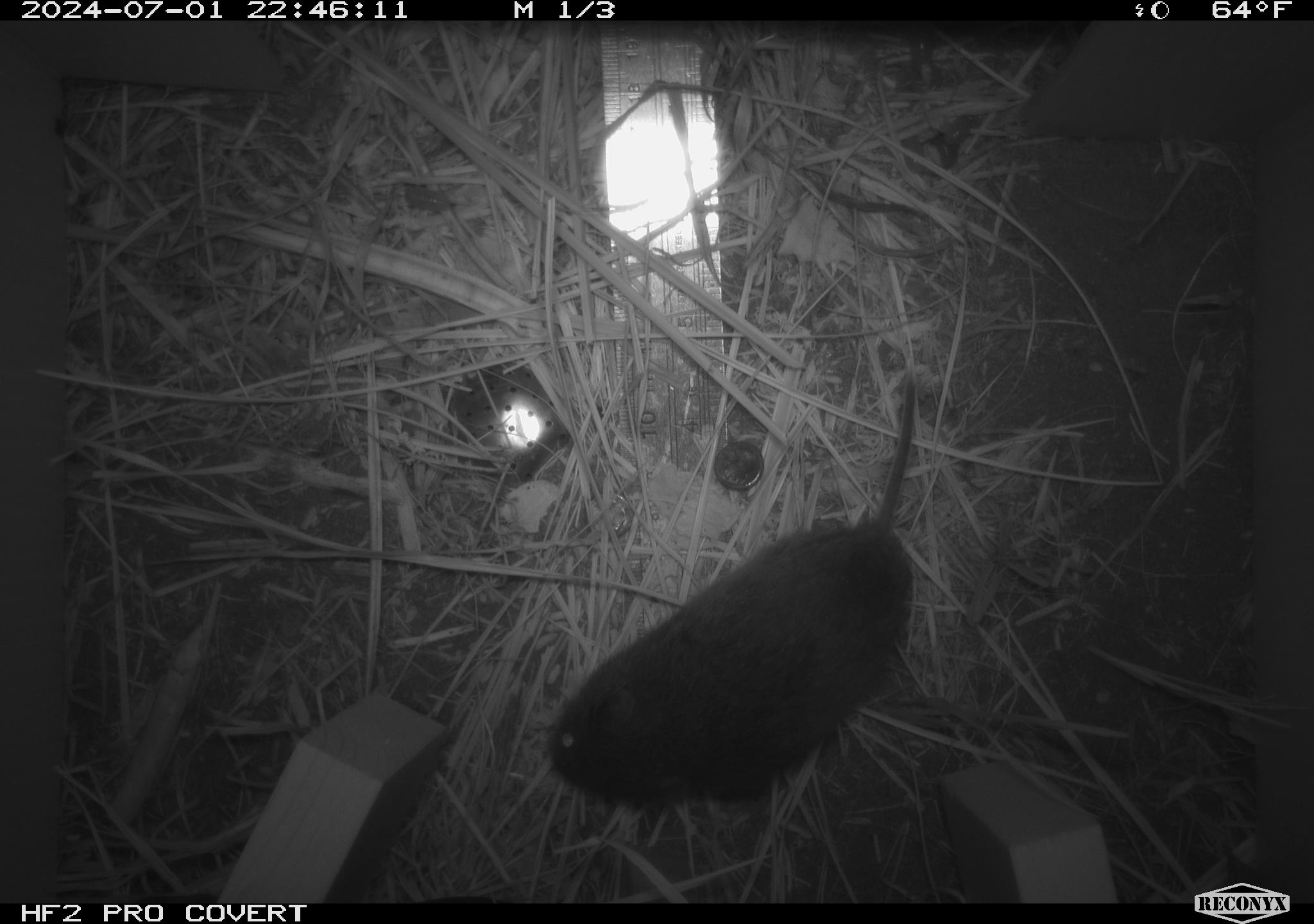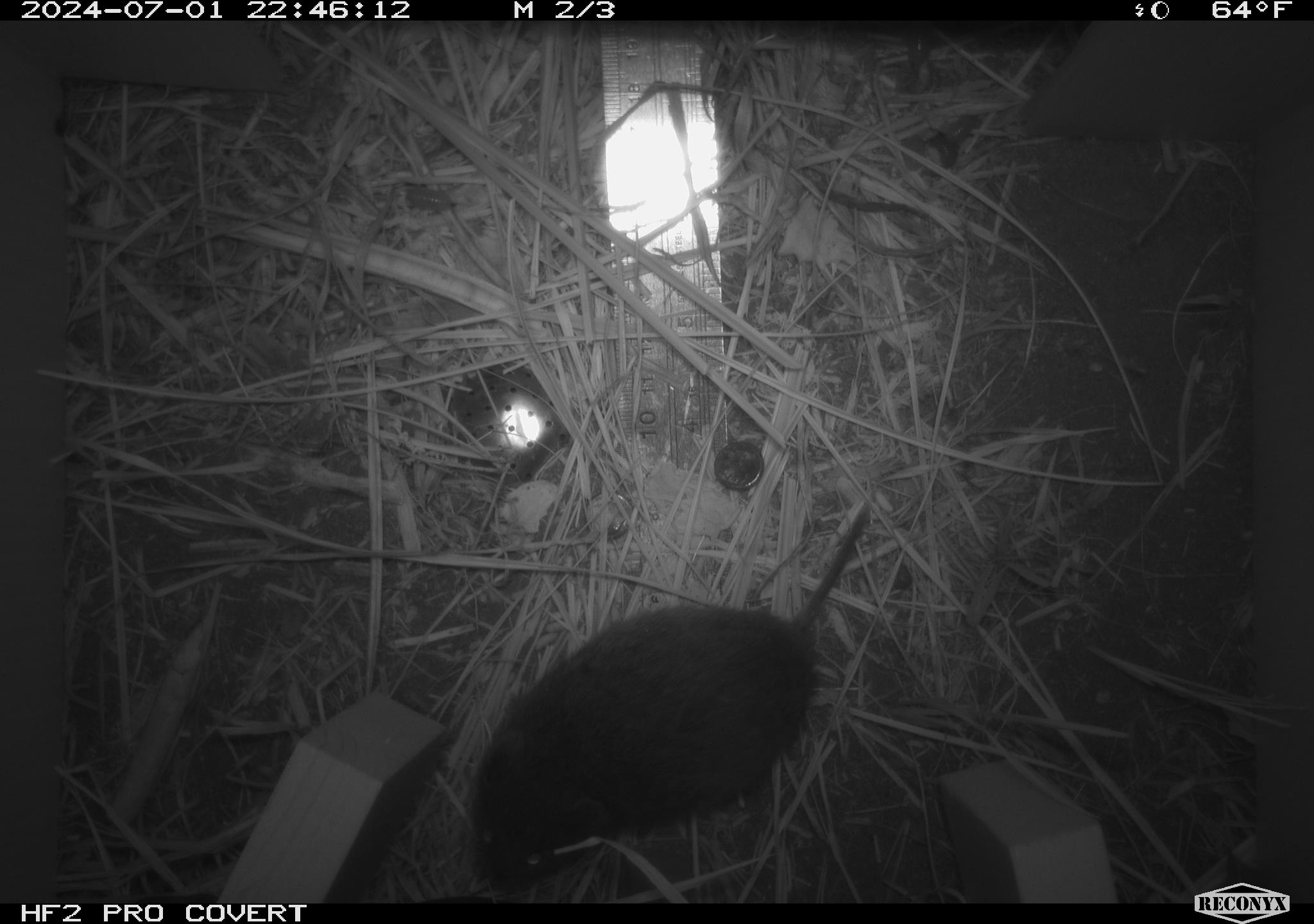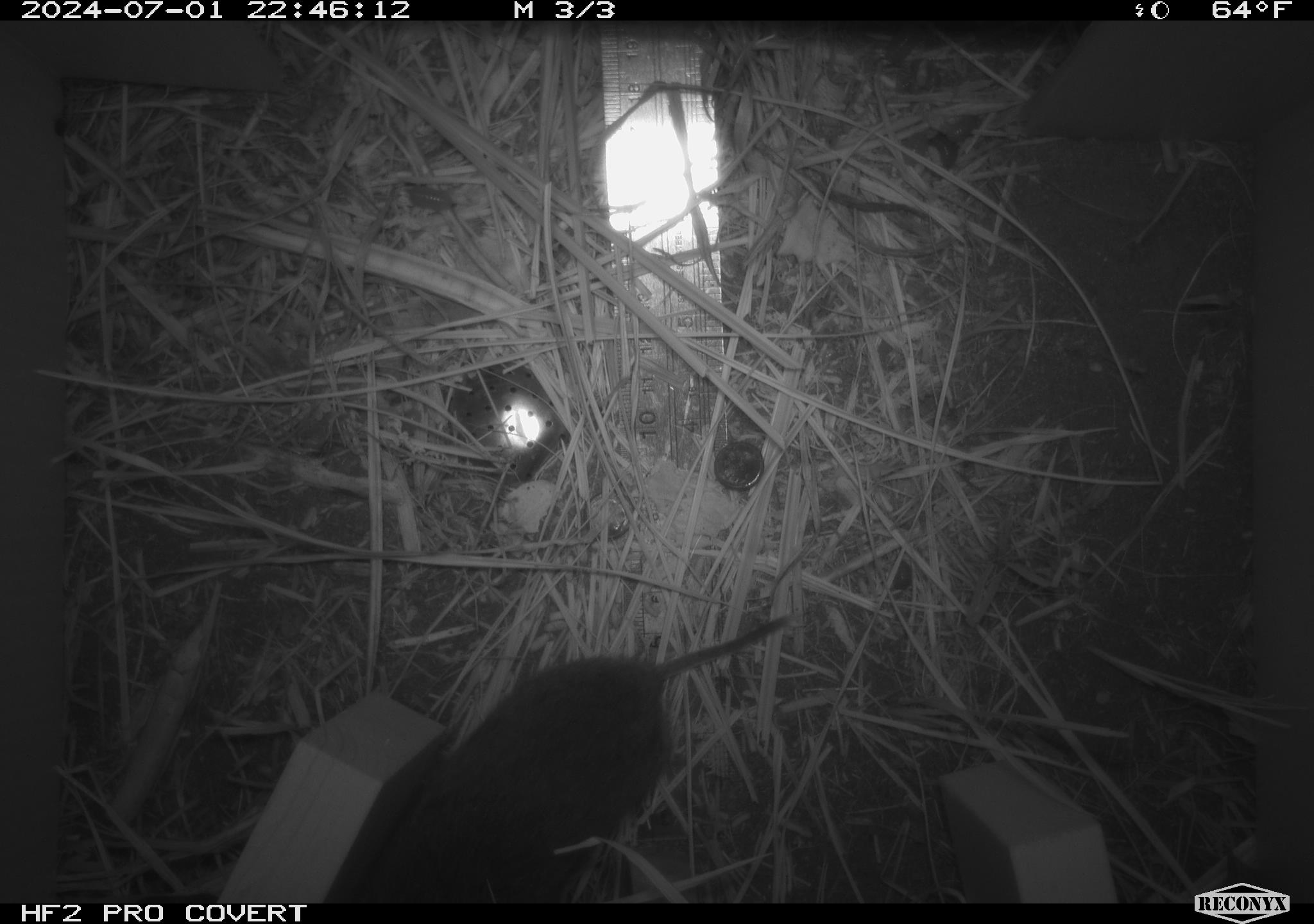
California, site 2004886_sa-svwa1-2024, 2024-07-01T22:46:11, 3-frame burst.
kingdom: Animalia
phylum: Chordata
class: Mammalia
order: Rodentia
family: Cricetidae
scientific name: Arvicolinae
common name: voles, lemmings, and muskrats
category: arvicolinae subfamily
Arvicolinae subfamily (voles, lemmings, and muskrats) (Arvicolinae).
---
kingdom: Animalia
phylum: Arthropoda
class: Malacostraca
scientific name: Malacostraca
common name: amphipods, crabs, isopods, krill, lobsters and shrimps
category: malacostracan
Malacostracan (amphipods, crabs, isopods, krill, lobsters and shrimps) (Malacostraca).